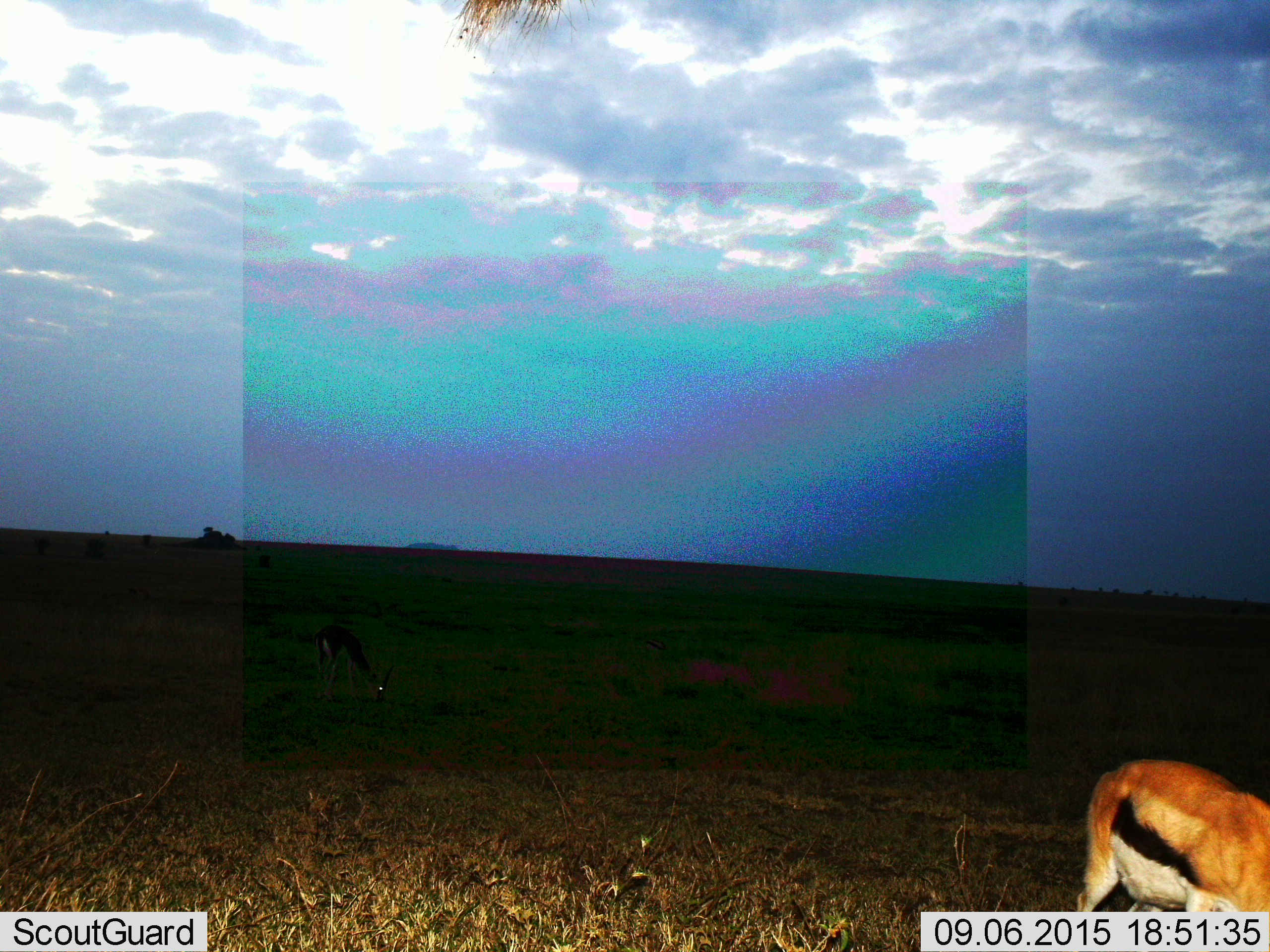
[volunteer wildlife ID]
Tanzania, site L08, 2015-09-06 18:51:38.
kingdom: Animalia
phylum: Chordata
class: Mammalia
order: Artiodactyla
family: Bovidae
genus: Eudorcas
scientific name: Eudorcas thomsonii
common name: thomson's gazelle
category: gazellethomsons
Gazellethomsons (thomson's gazelle) (Eudorcas thomsonii), count 2. Behavior (volunteer vote fractions): standing 25%, resting 0%, moving 12%, interacting 0%. Young present (vote fraction): 0%. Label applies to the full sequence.